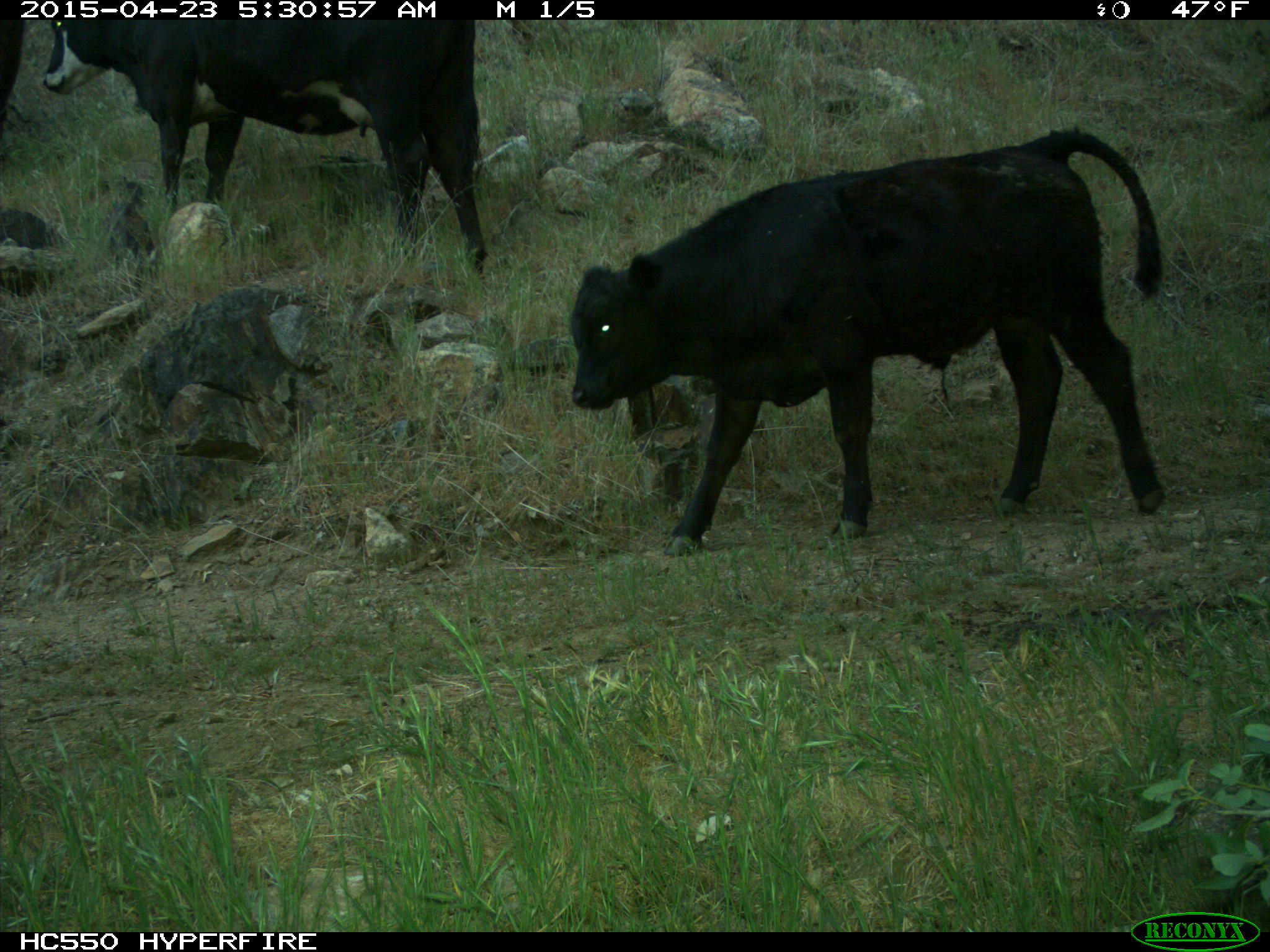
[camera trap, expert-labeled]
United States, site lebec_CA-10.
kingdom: Animalia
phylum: Chordata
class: Mammalia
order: Artiodactyla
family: Bovidae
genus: Bos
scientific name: Bos taurus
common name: domestic cow